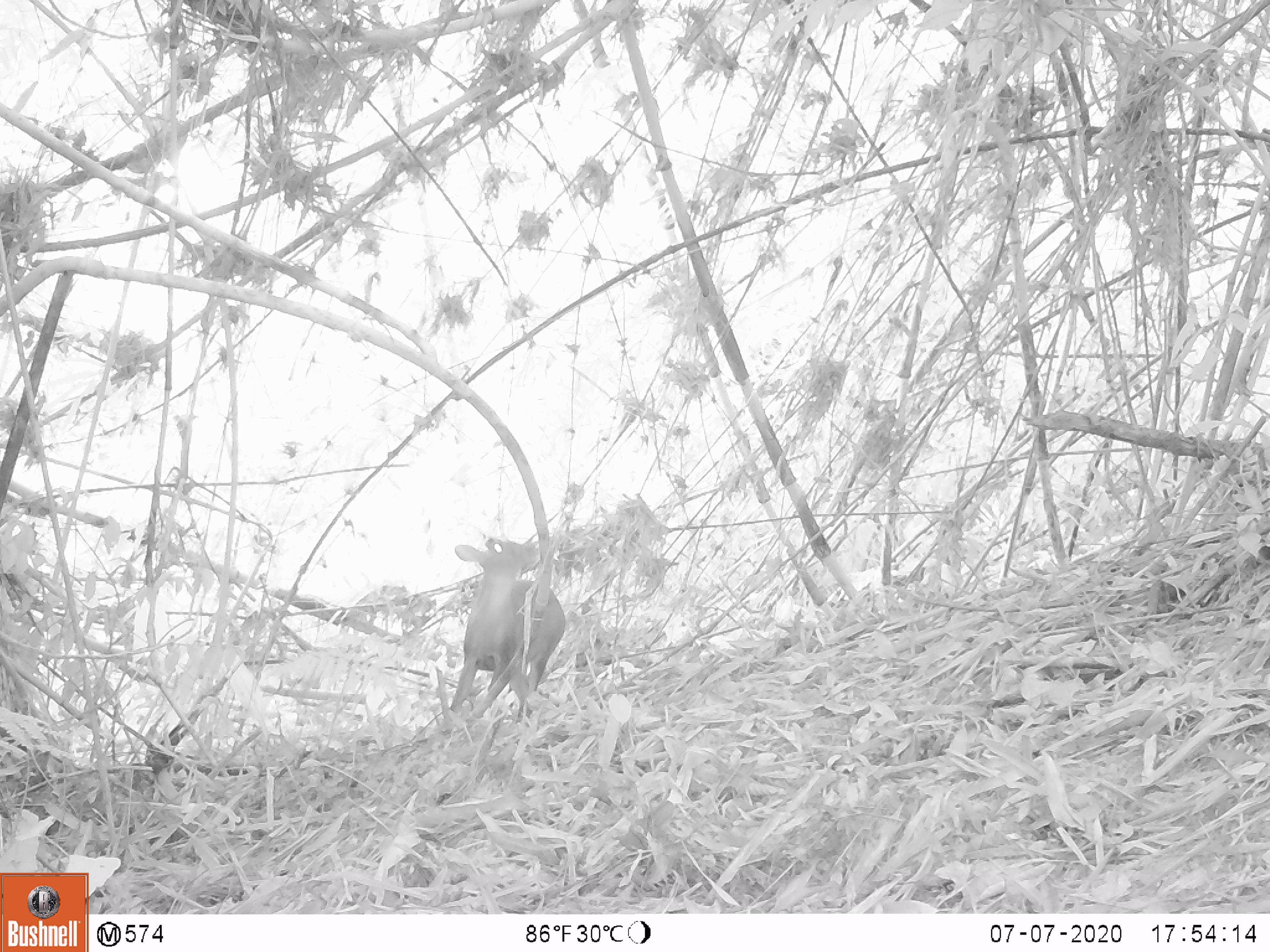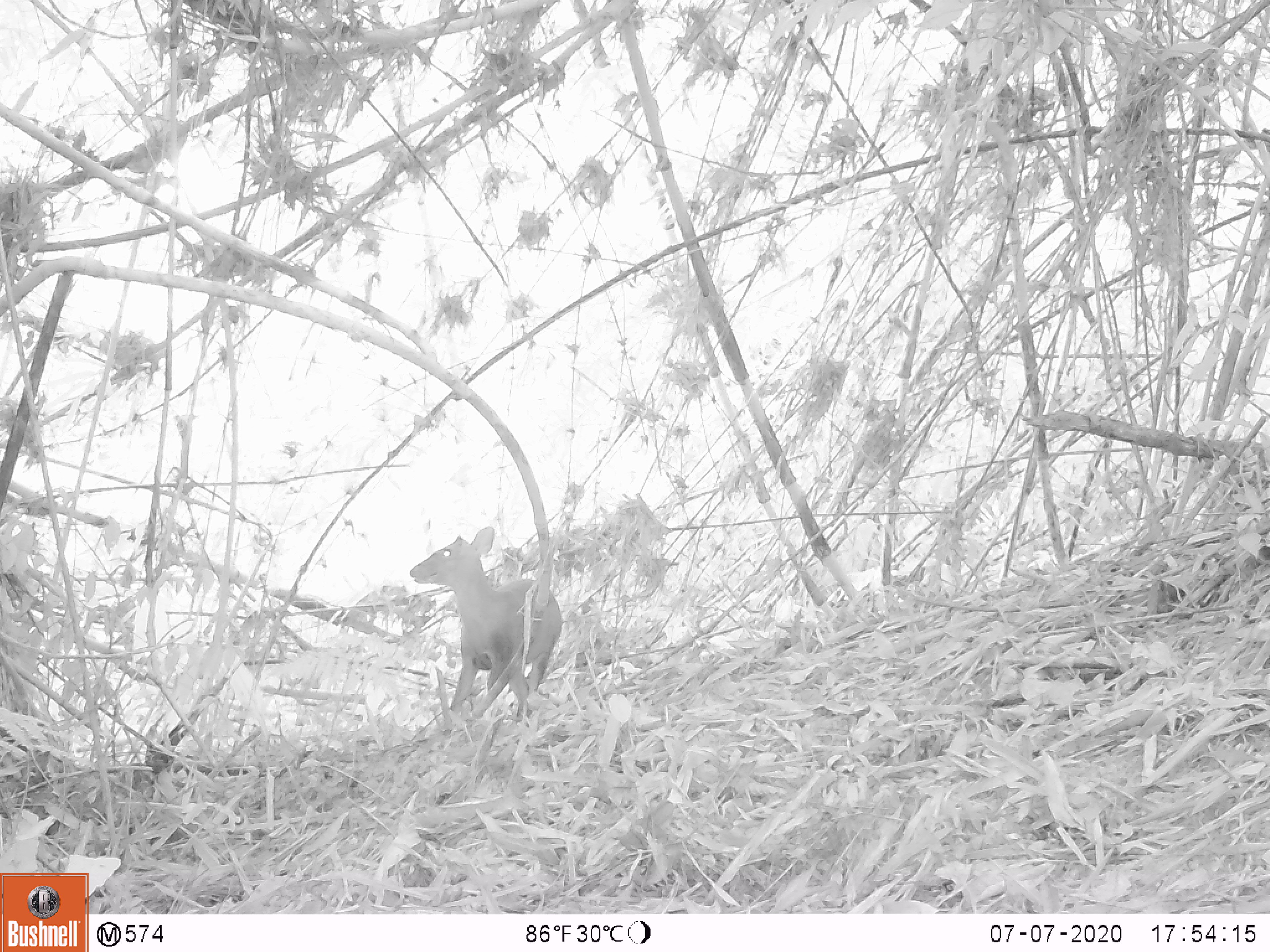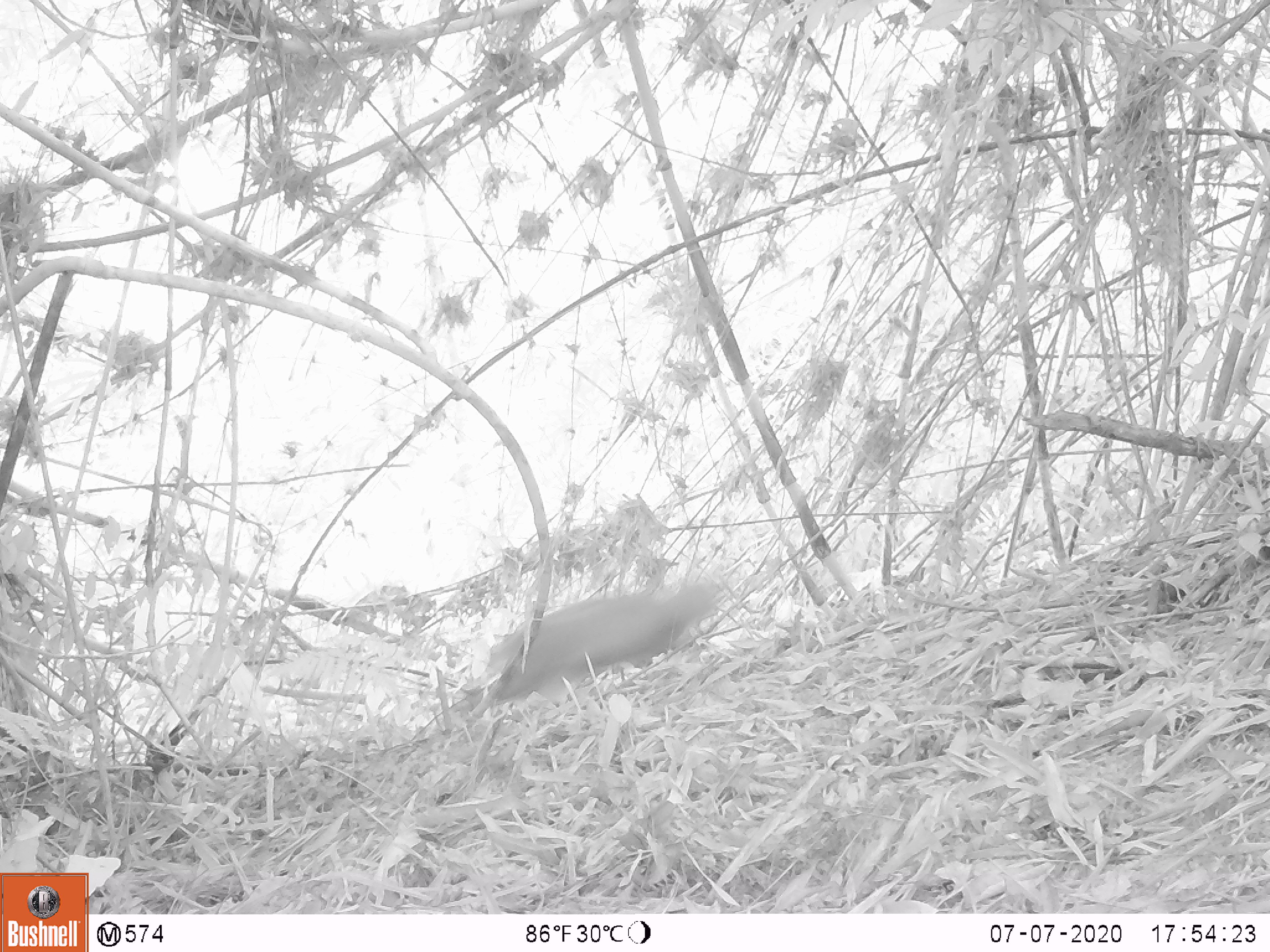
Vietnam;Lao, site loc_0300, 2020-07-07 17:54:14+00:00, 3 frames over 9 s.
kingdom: Animalia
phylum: Chordata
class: Mammalia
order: Artiodactyla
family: Cervidae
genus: Muntiacus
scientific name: Muntiacus rooseveltorum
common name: roosevelt's muntjac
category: roosevelts muntjac group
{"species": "roosevelts muntjac group (roosevelt's muntjac) (Muntiacus rooseveltorum)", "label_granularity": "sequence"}